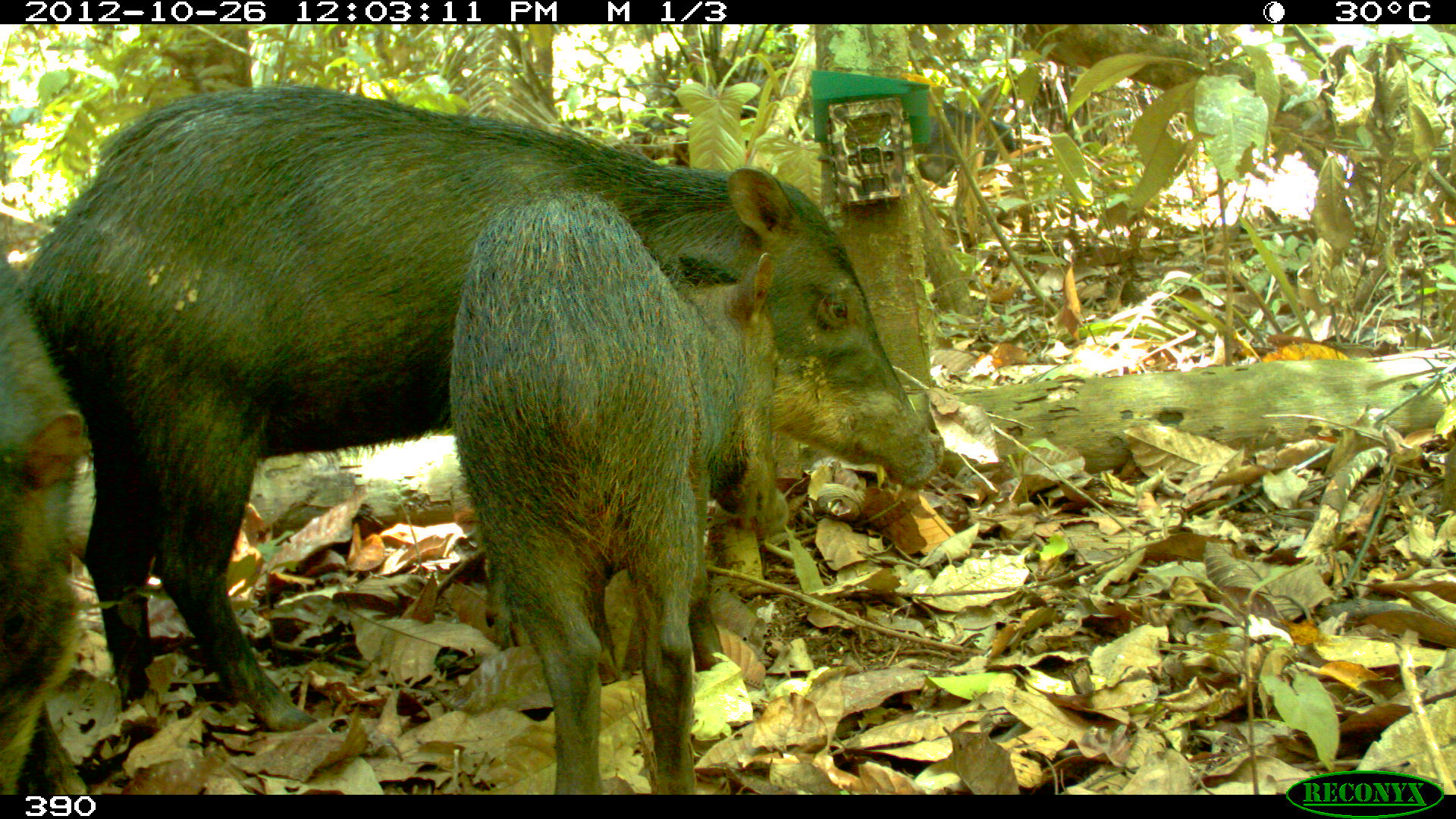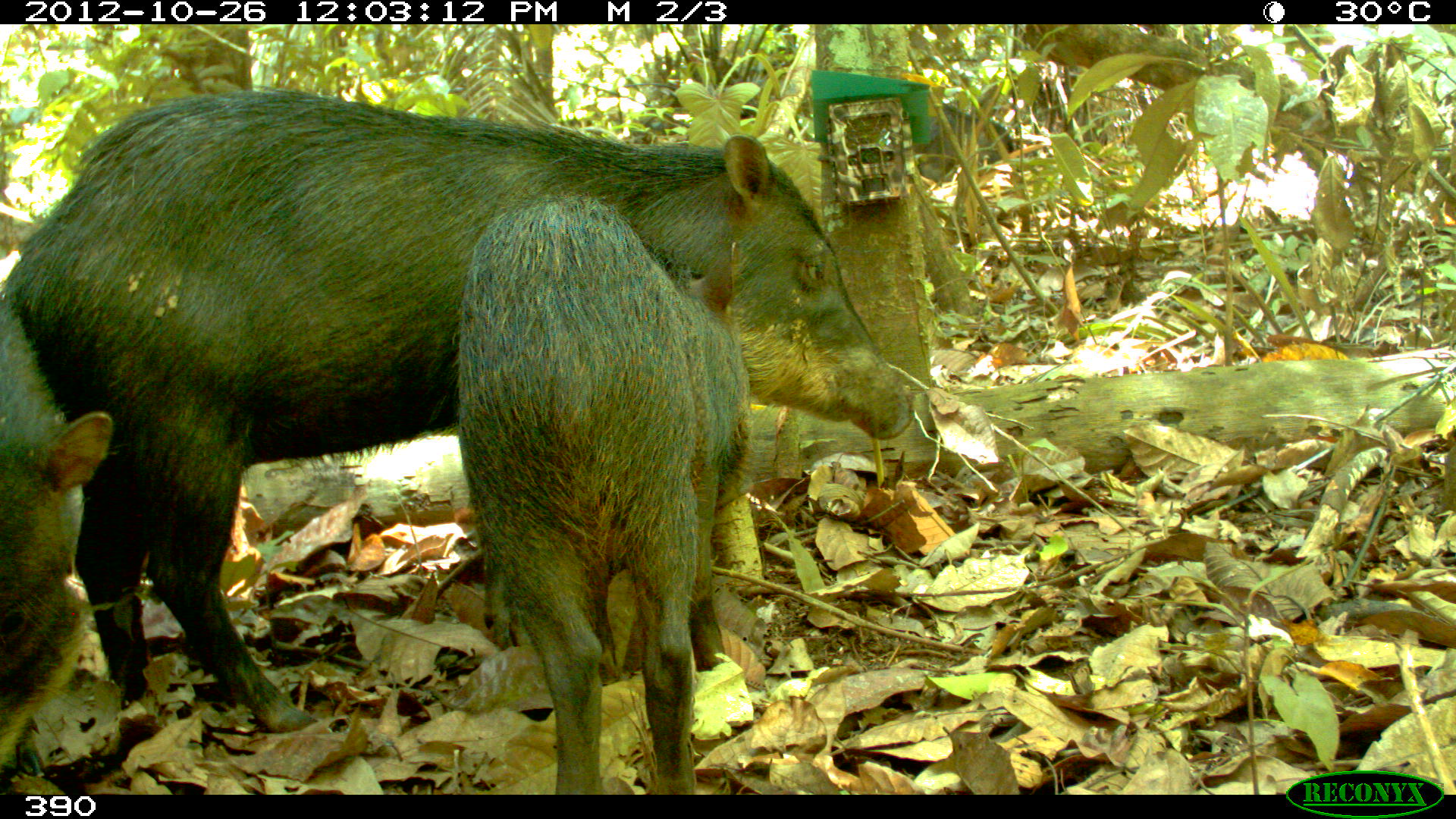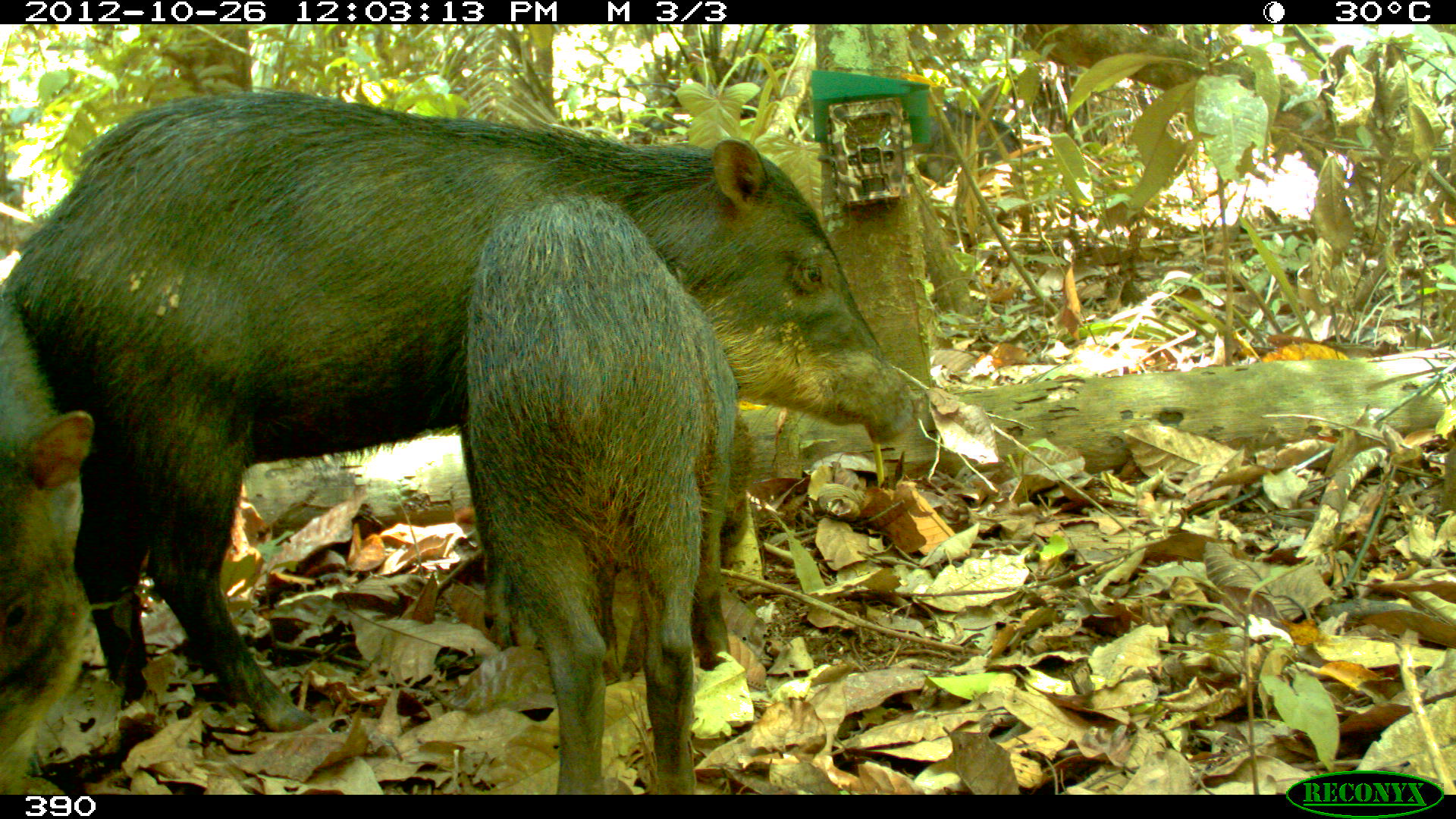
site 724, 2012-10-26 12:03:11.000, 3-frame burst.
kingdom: Animalia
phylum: Chordata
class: Mammalia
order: Artiodactyla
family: Tayassuidae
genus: Tayassu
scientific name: Tayassu pecari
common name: white-lipped peccary